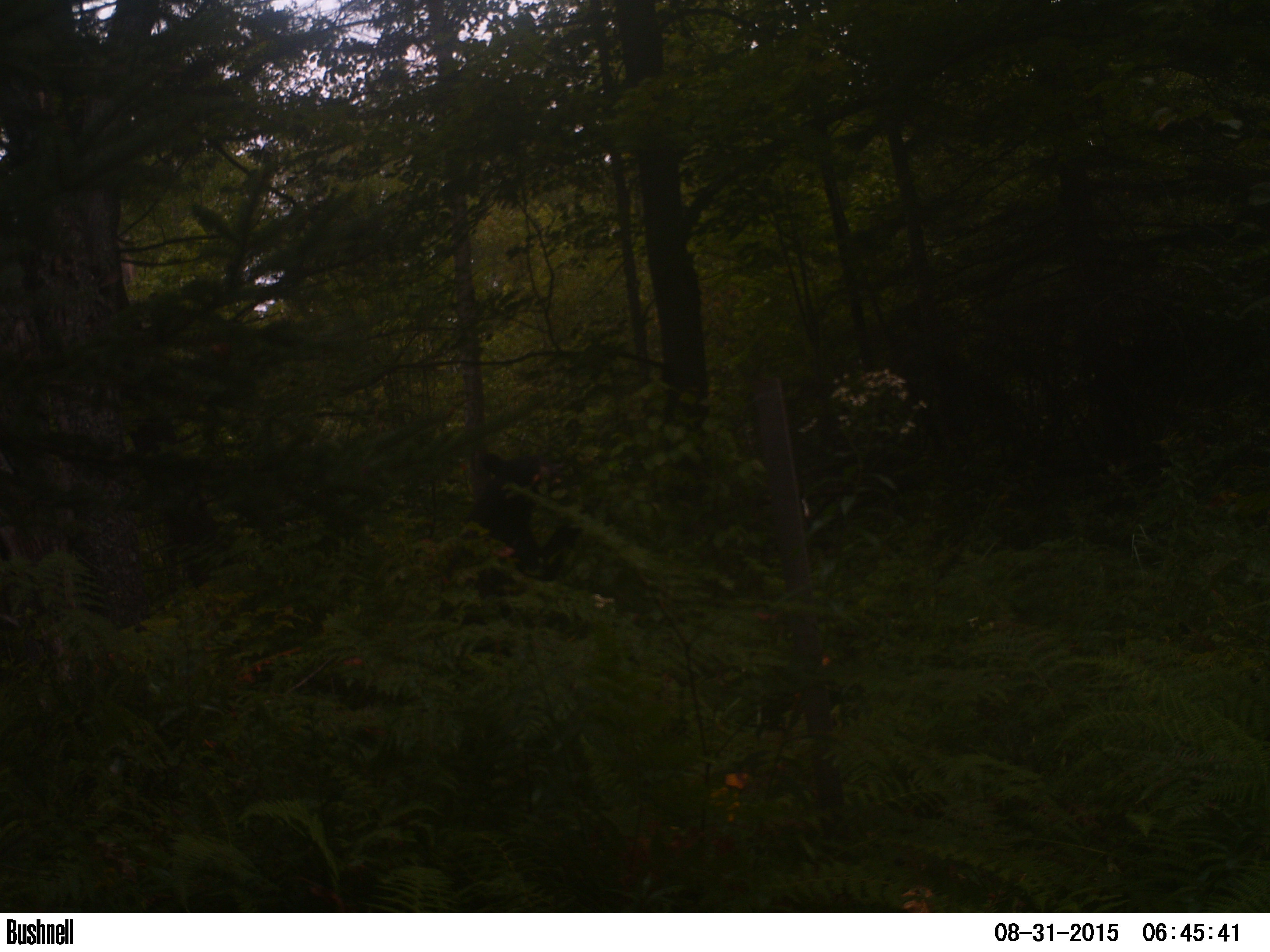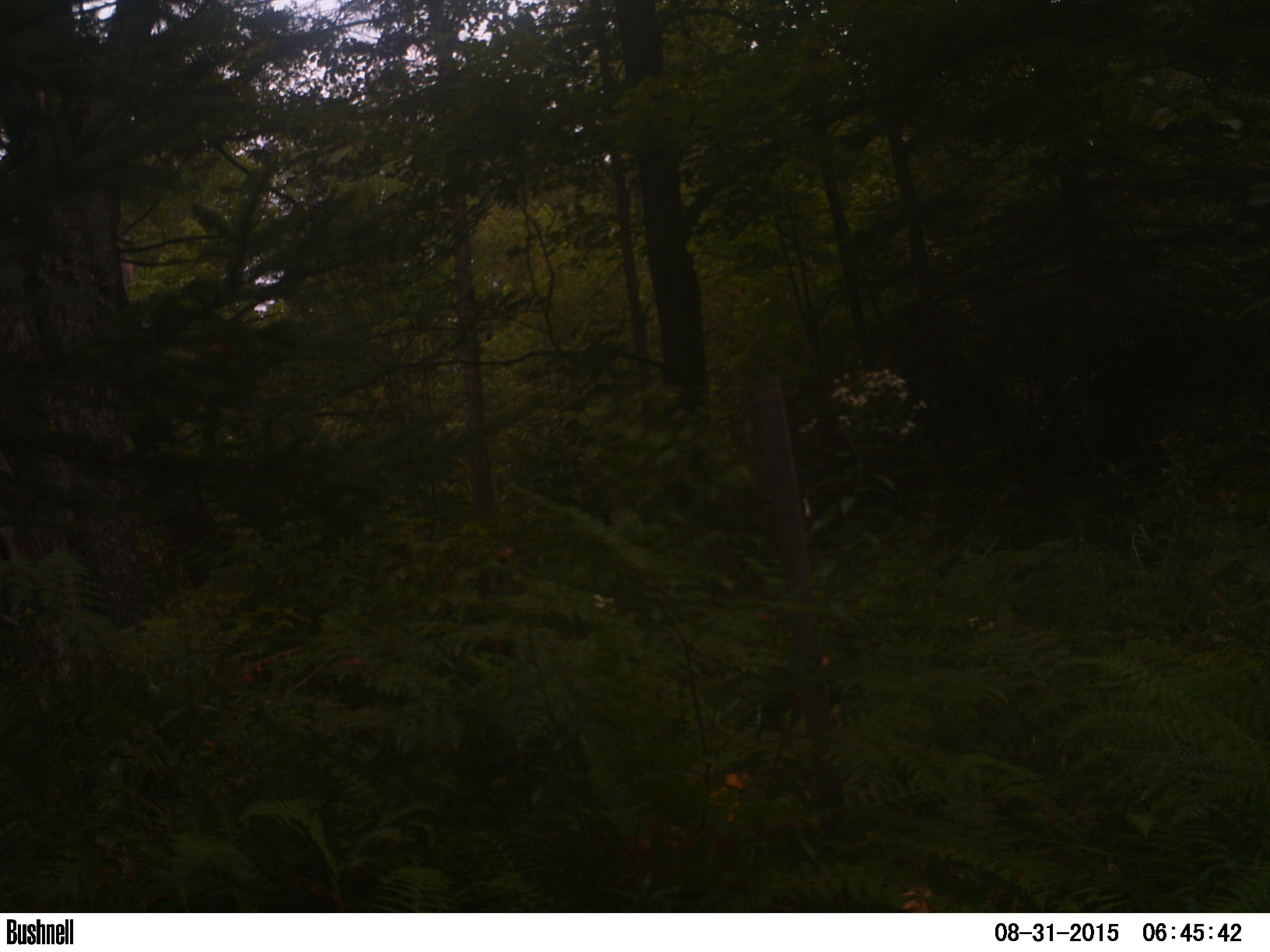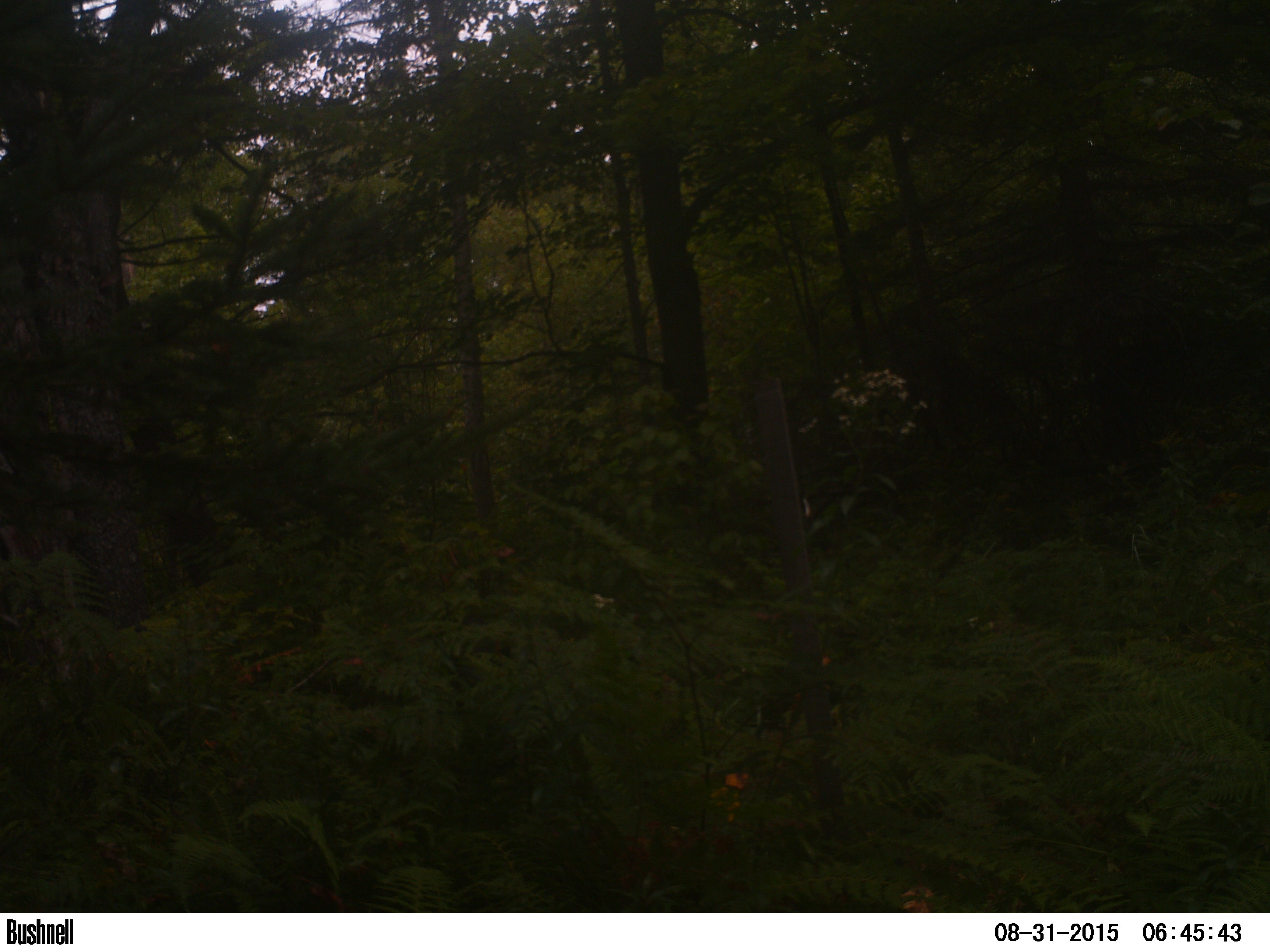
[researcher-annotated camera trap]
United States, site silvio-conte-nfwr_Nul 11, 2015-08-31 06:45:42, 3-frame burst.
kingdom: Animalia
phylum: Chordata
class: Mammalia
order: Carnivora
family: Ursidae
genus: Ursus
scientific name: Ursus americanus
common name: black bear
Black bear (Ursus americanus).